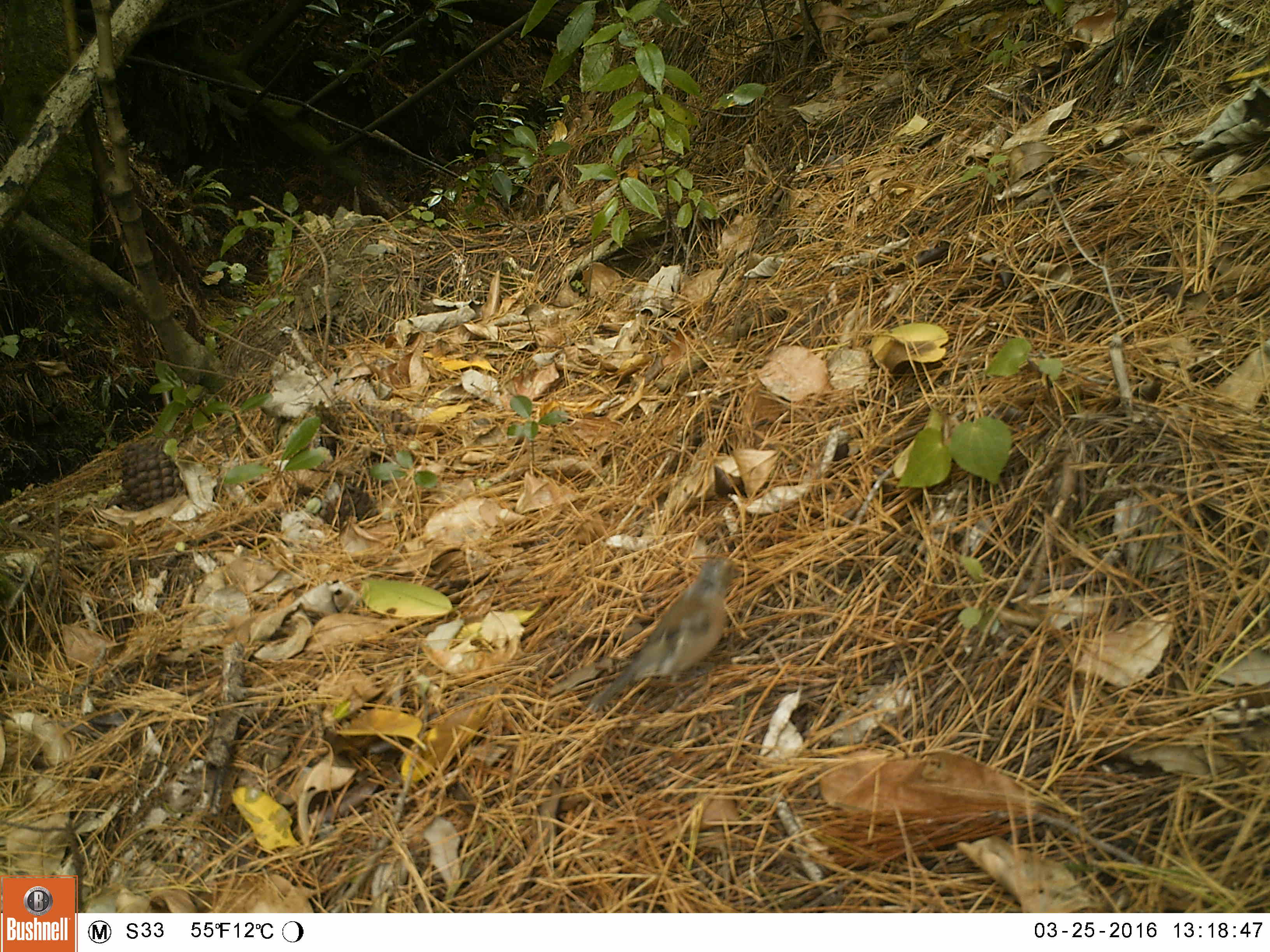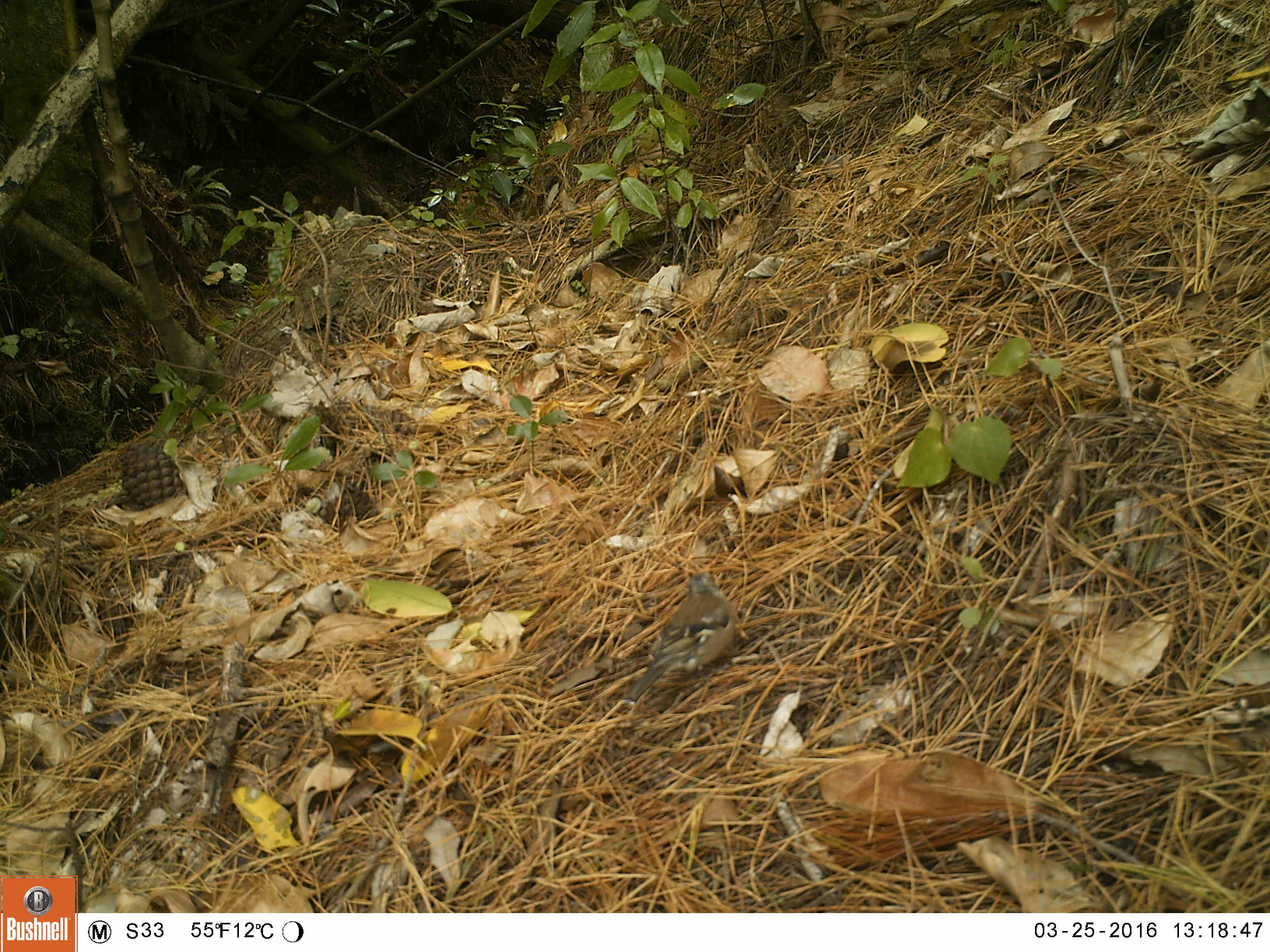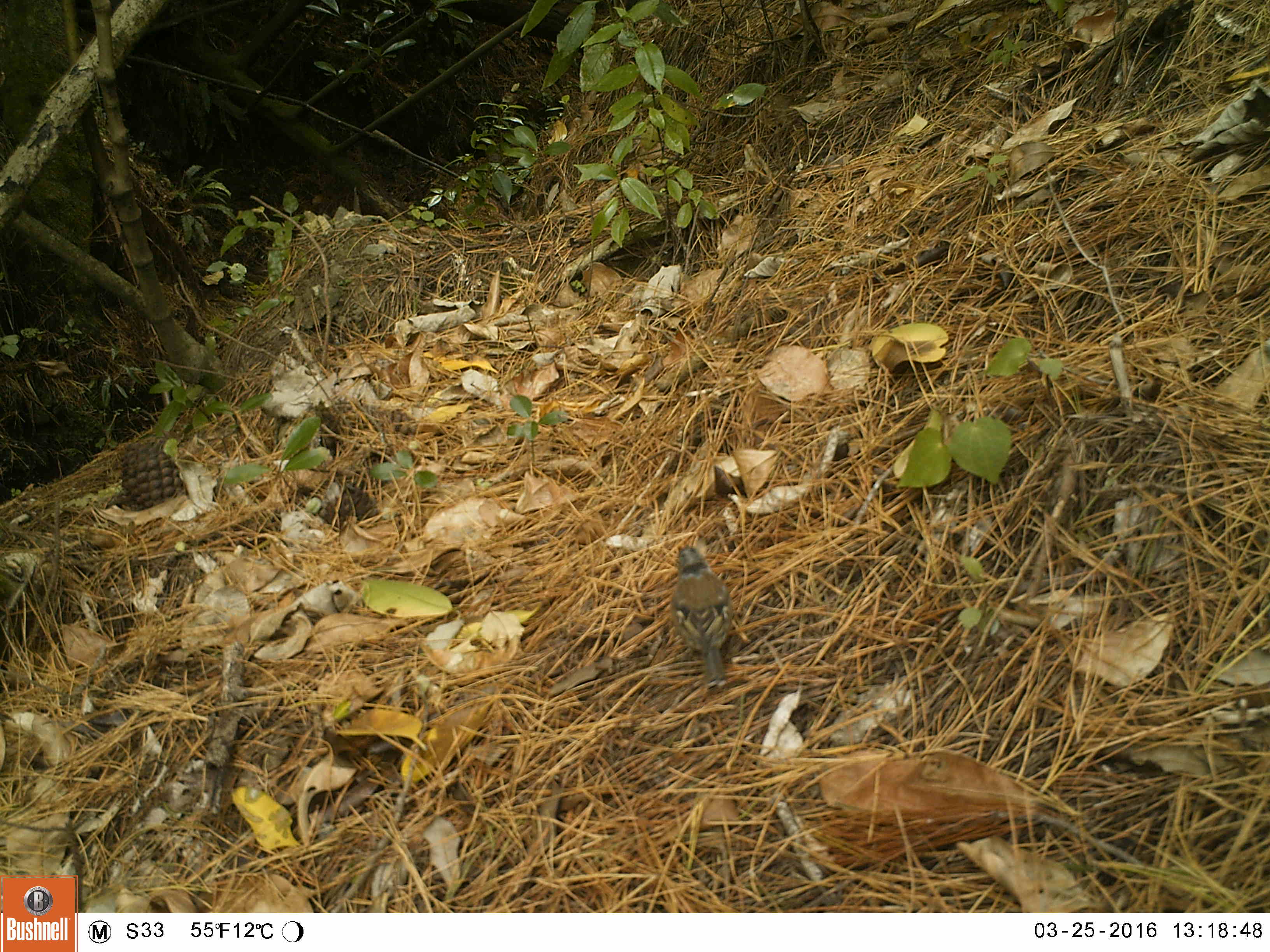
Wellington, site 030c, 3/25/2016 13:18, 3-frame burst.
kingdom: Animalia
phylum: Chordata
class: Aves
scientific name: Aves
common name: bird